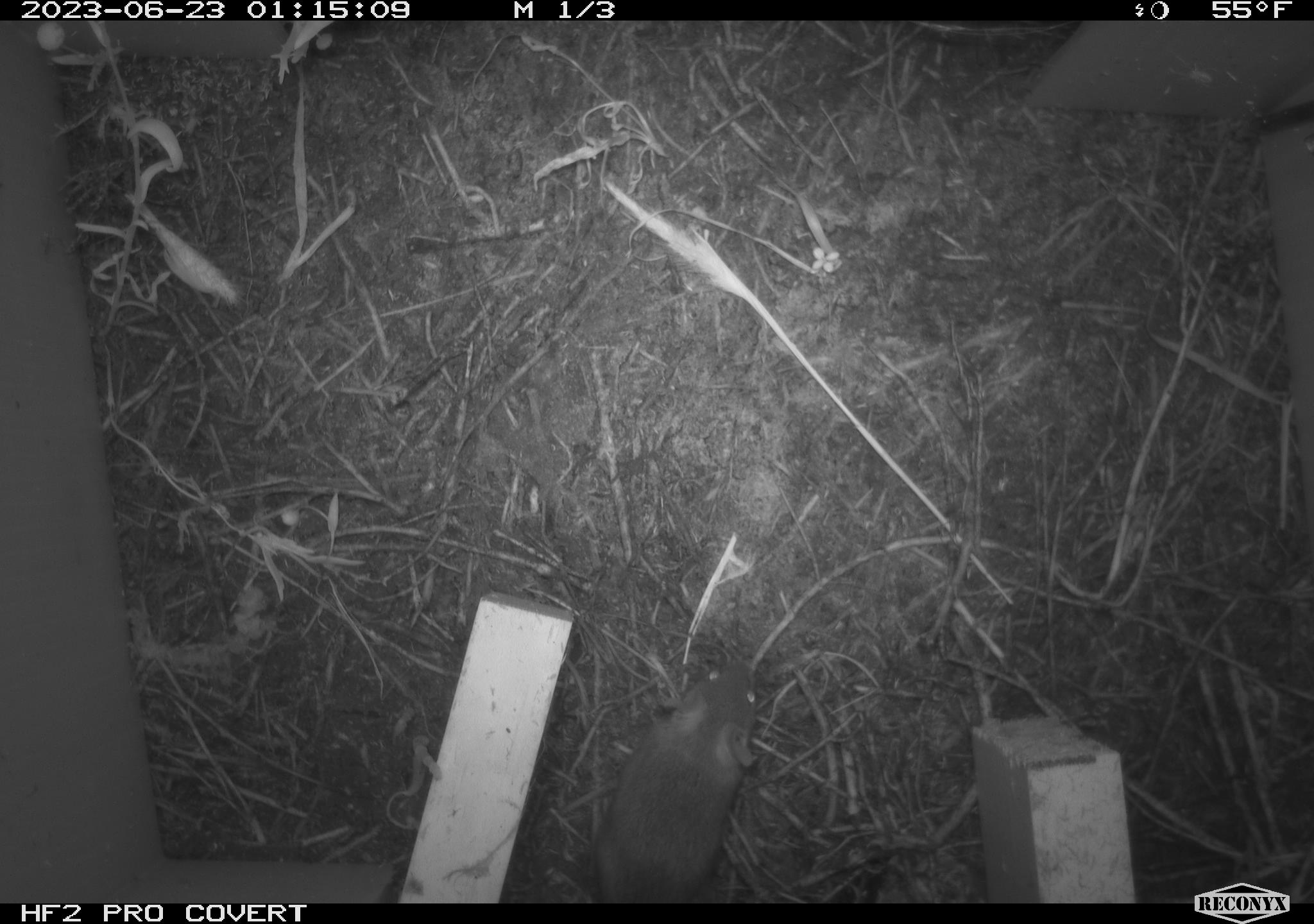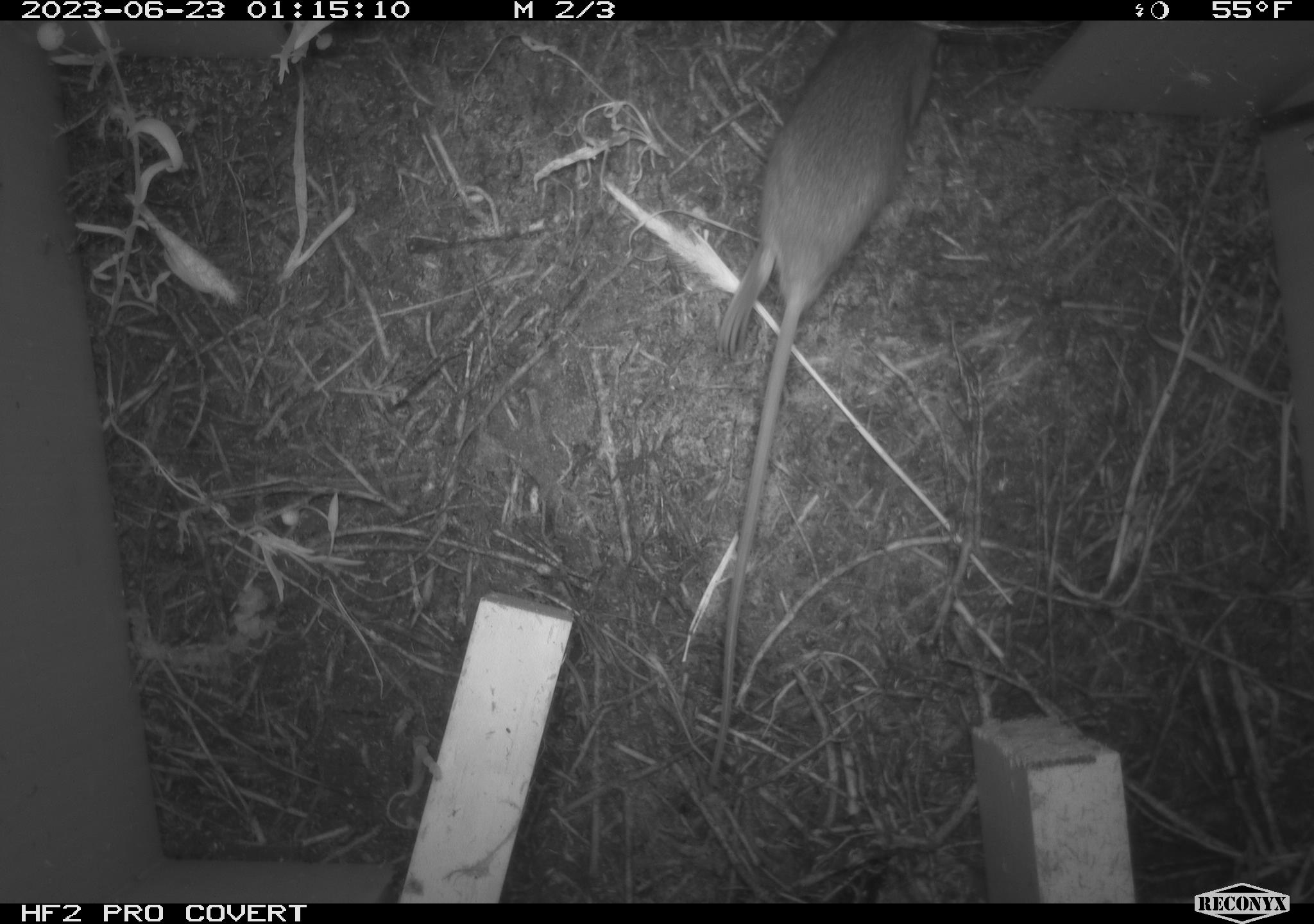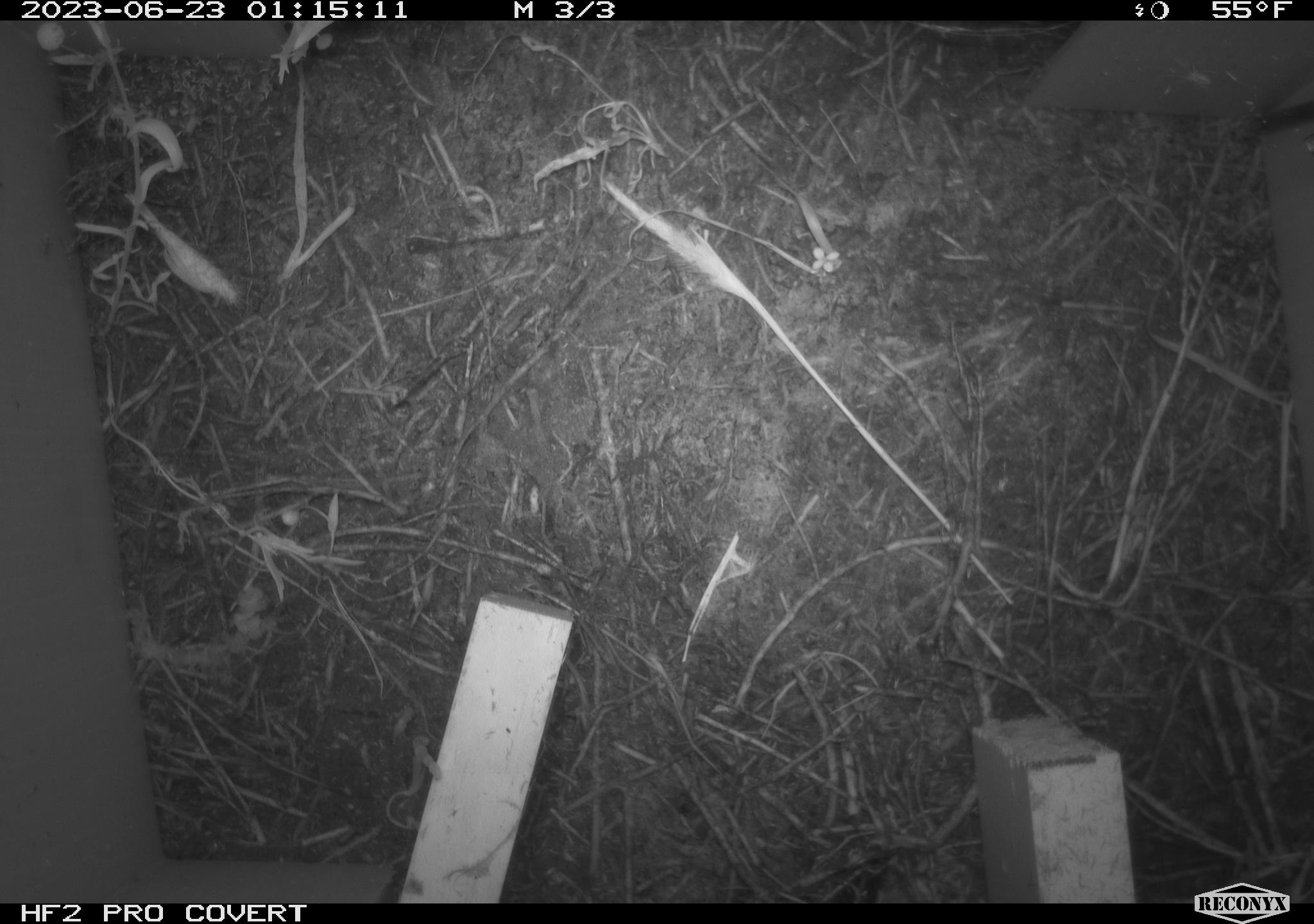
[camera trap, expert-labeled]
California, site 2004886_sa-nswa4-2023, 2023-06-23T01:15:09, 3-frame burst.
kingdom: Animalia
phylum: Chordata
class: Mammalia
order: Rodentia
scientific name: Rodentia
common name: mouse species